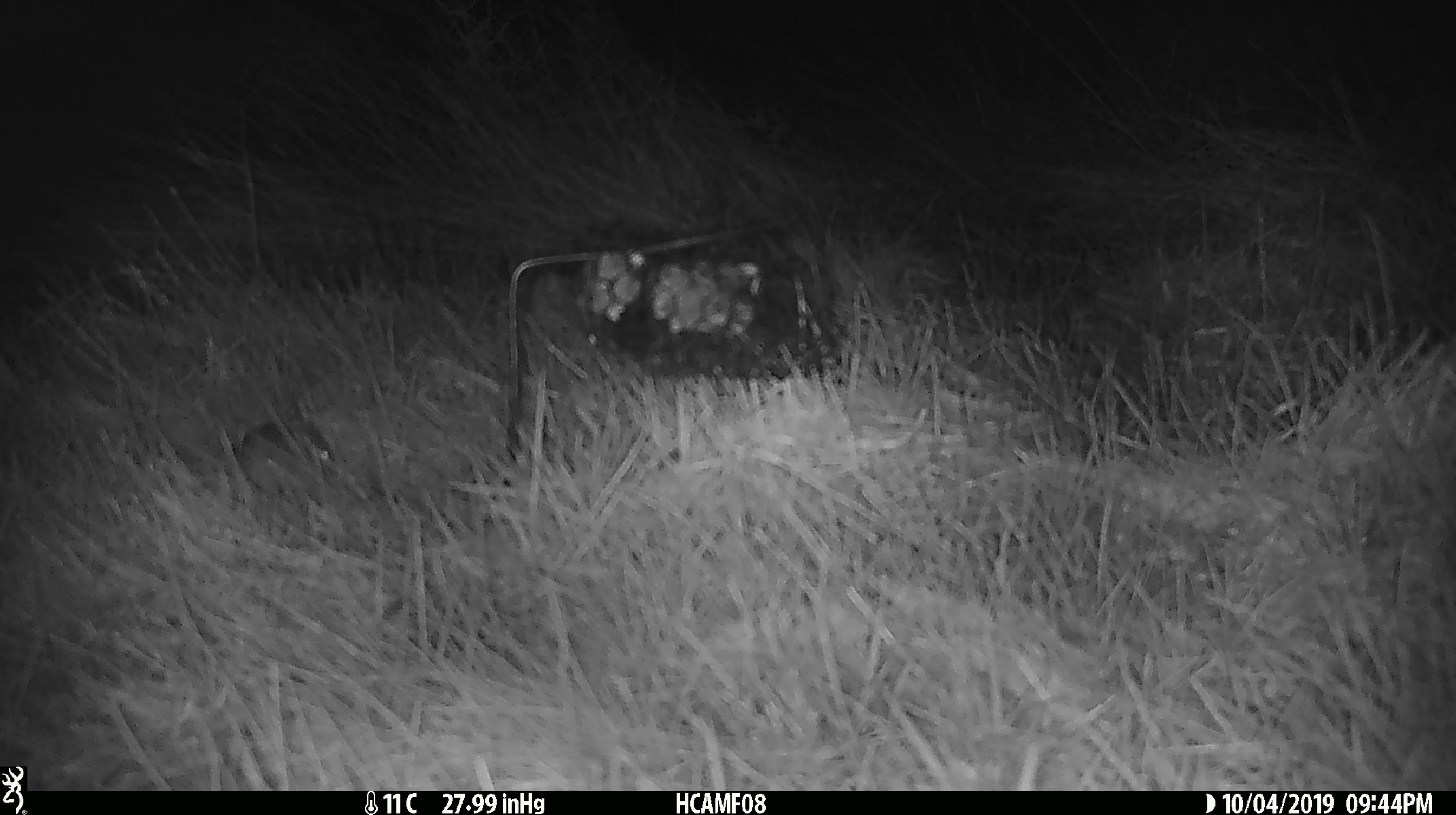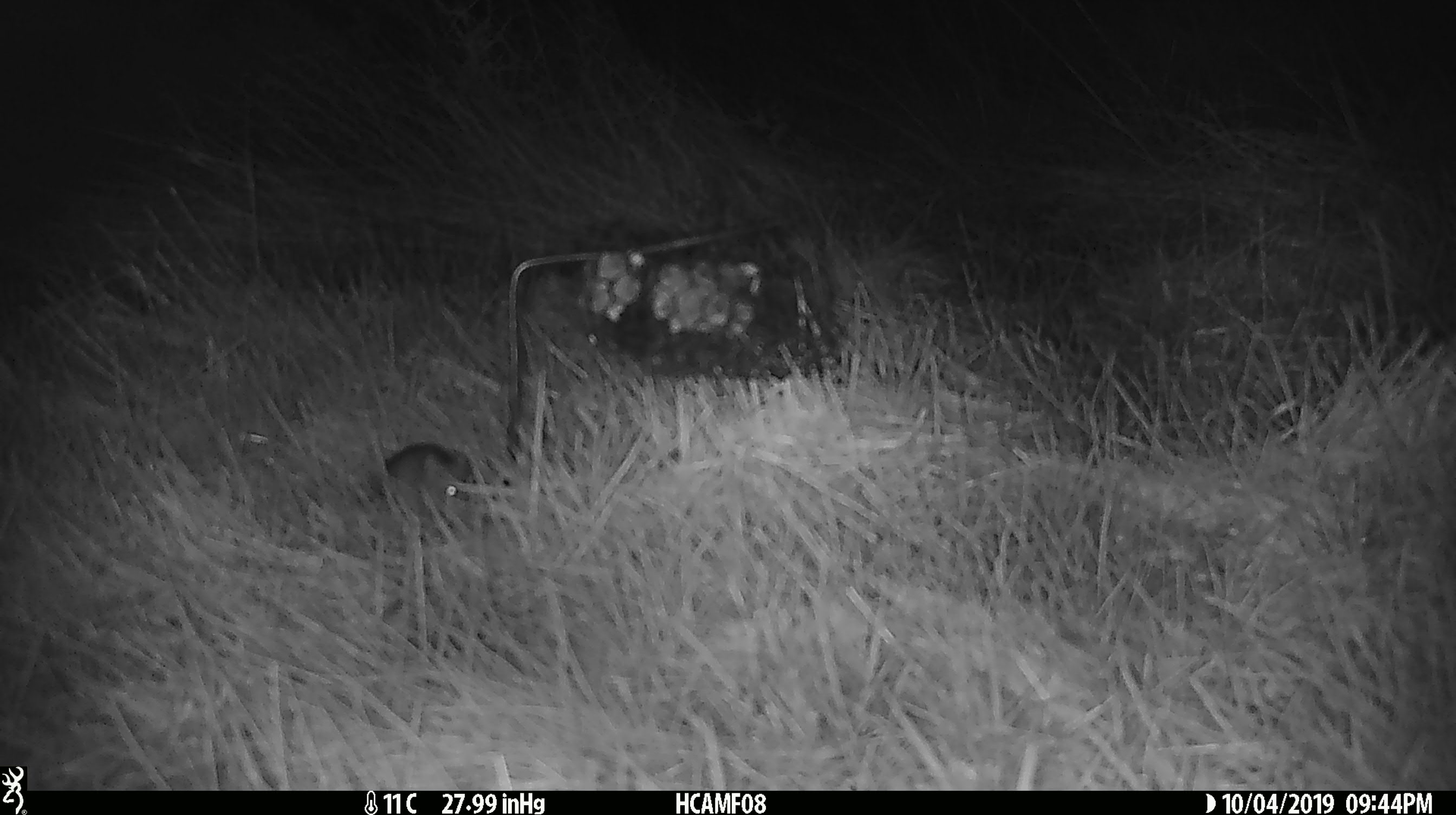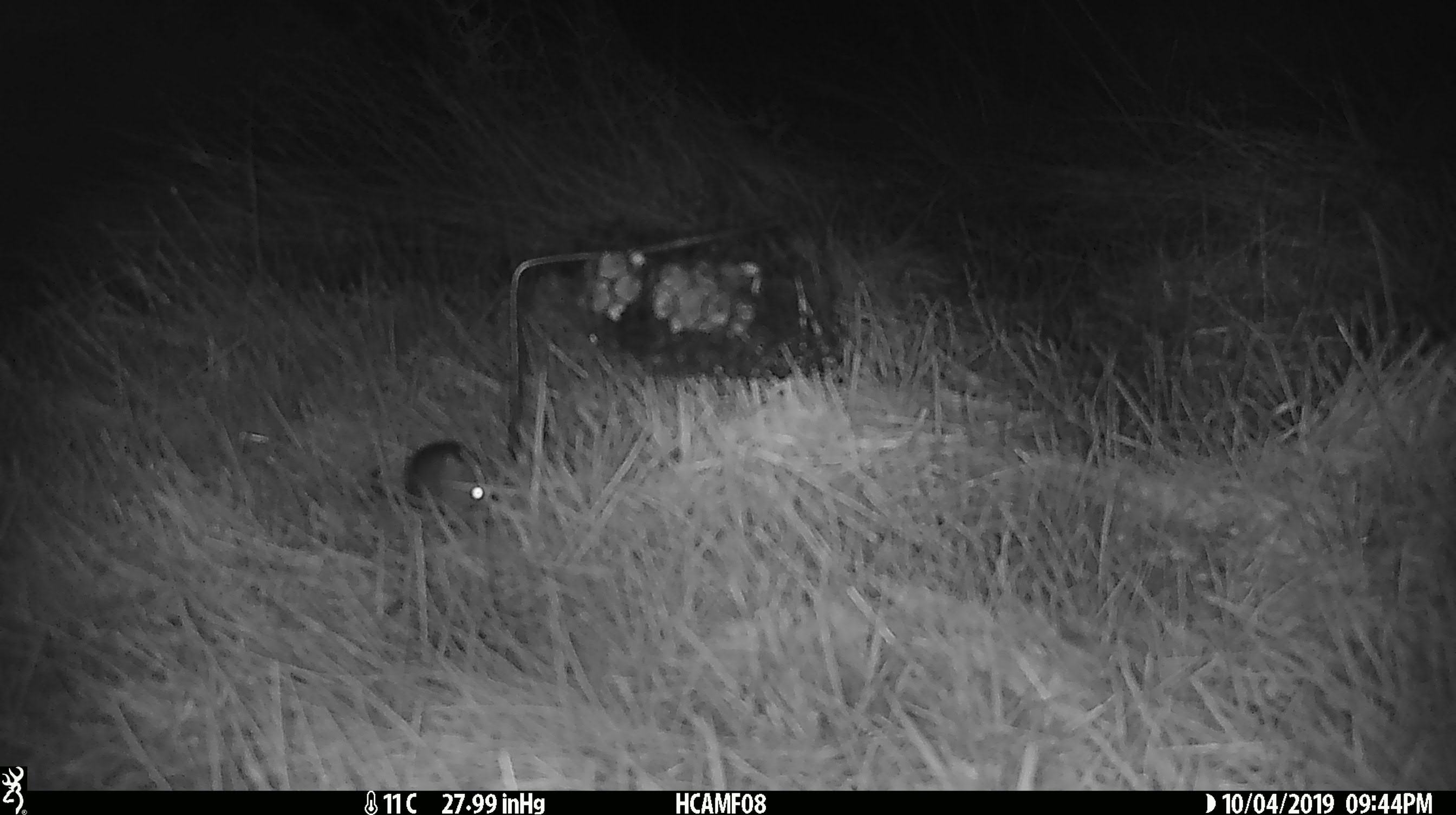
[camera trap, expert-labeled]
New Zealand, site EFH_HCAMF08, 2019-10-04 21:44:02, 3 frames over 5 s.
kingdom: Animalia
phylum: Chordata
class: Mammalia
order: Rodentia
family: Muridae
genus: Mus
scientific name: Mus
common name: mouse